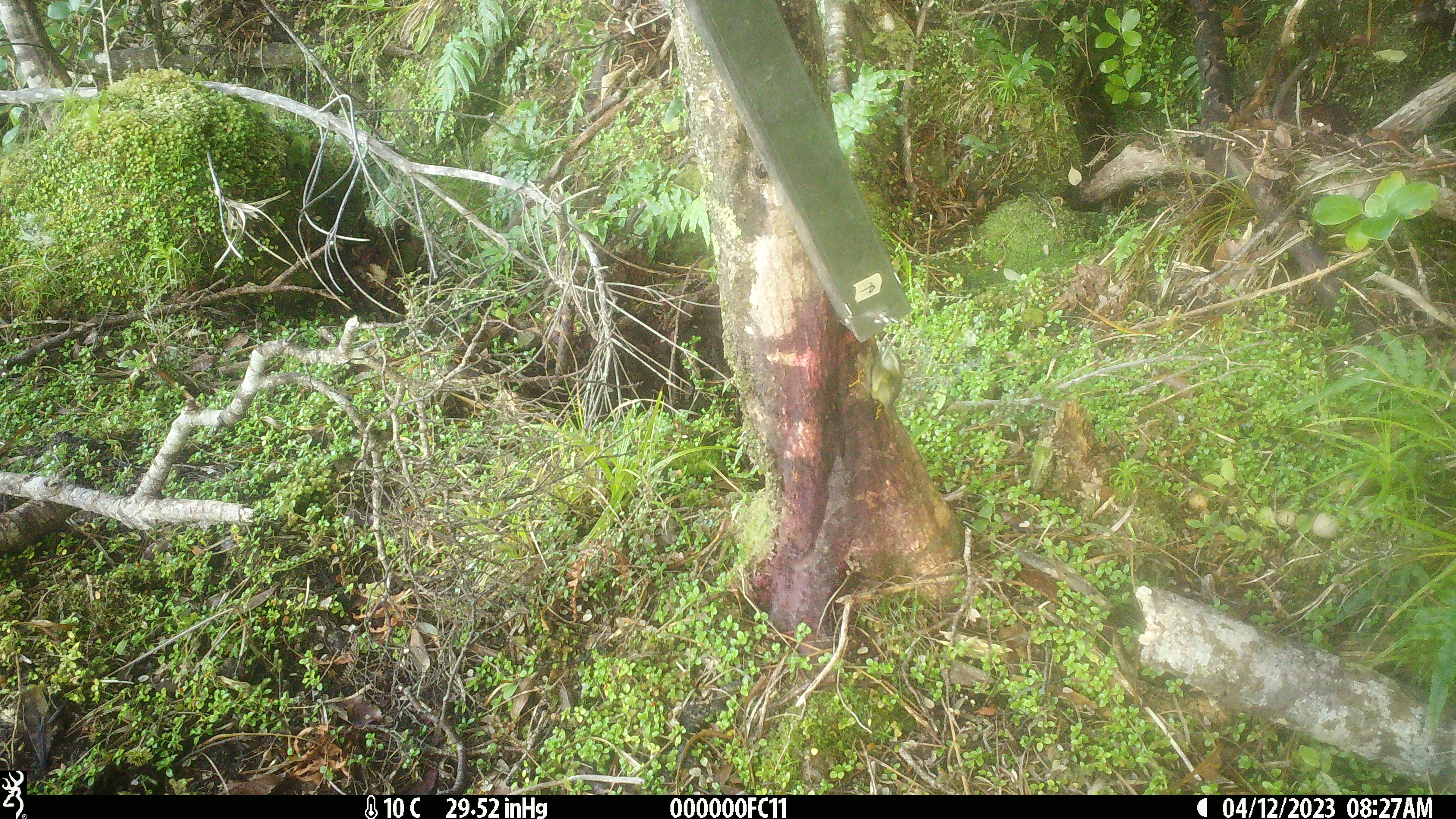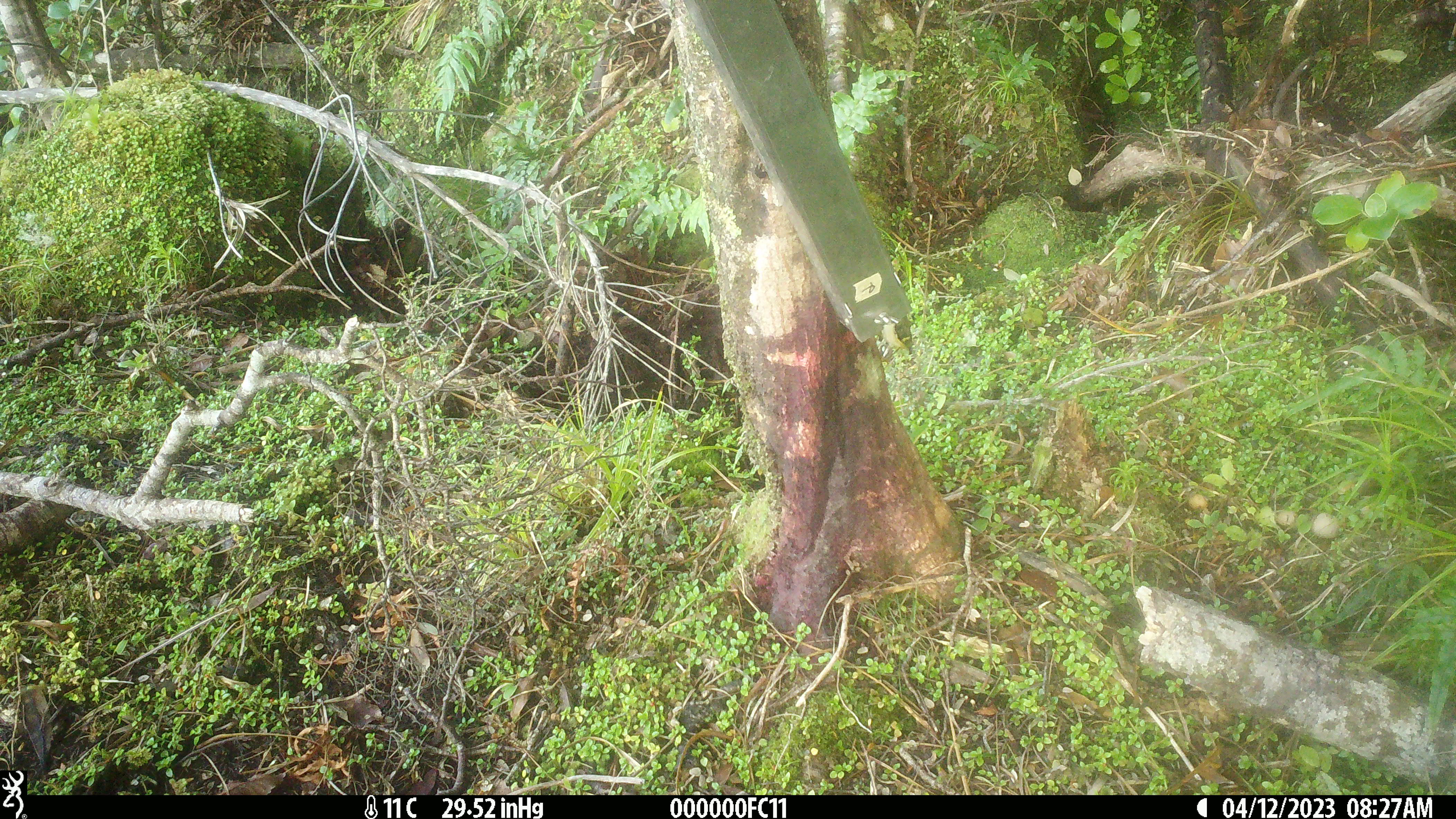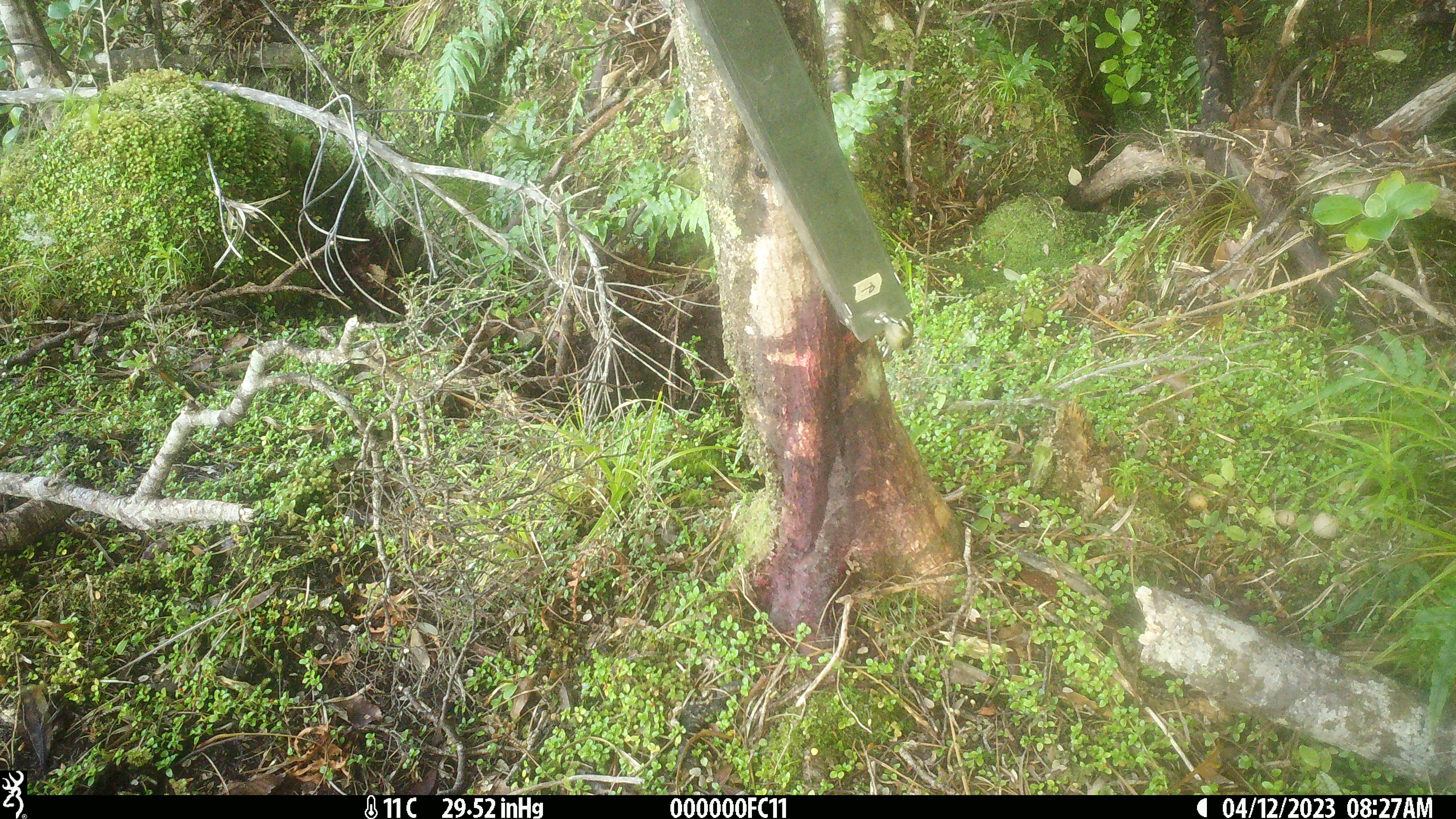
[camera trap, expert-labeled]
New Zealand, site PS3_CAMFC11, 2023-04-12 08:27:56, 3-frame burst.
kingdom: Animalia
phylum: Chordata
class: Aves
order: Passeriformes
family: Acanthisittidae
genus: Acanthisitta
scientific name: Acanthisitta chloris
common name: rifleman